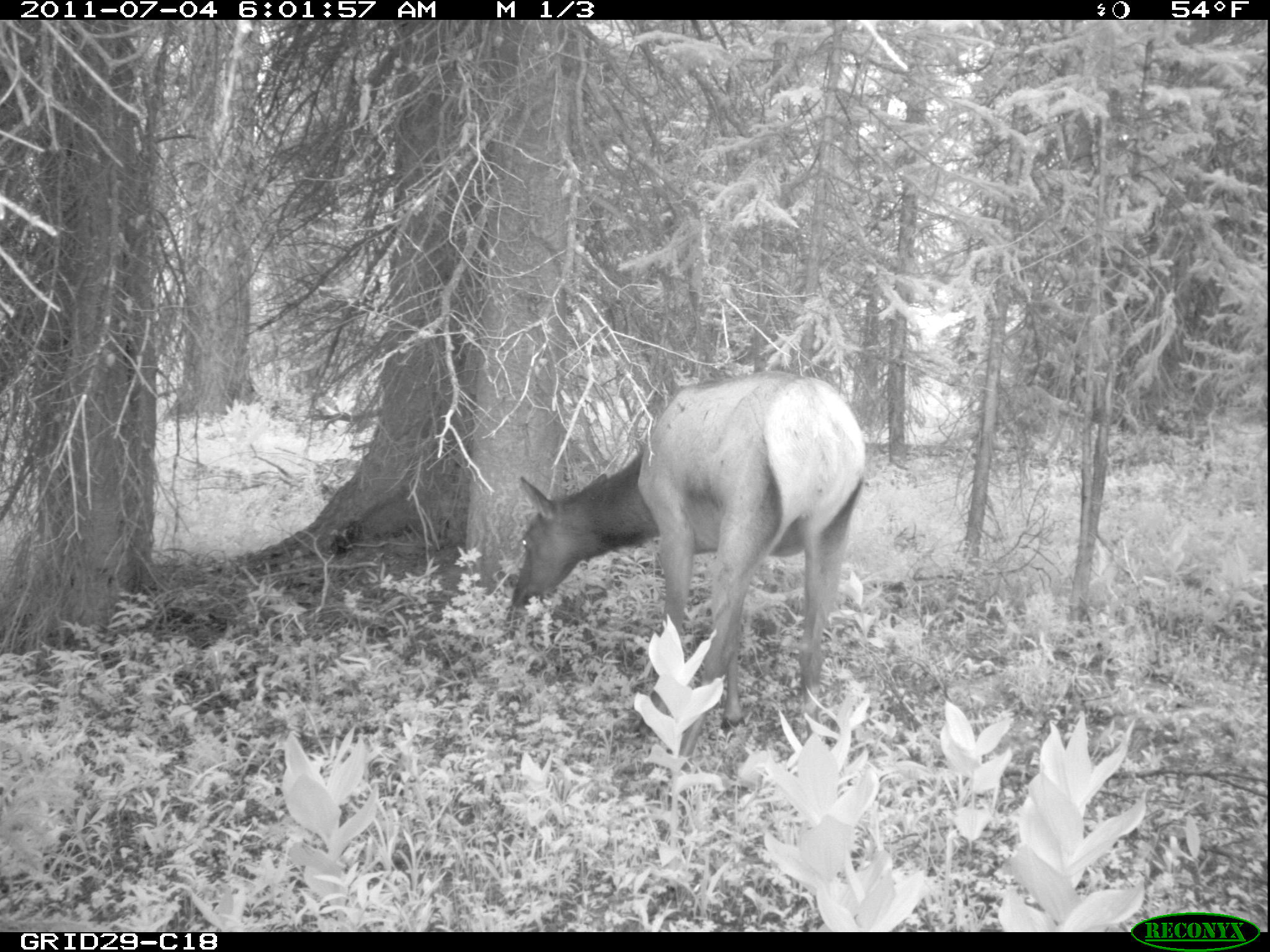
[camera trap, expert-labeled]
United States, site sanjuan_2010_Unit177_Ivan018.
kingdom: Animalia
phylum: Chordata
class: Mammalia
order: Artiodactyla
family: Cervidae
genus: Cervus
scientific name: Cervus elaphus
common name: red deer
Cervus elaphus (red deer).